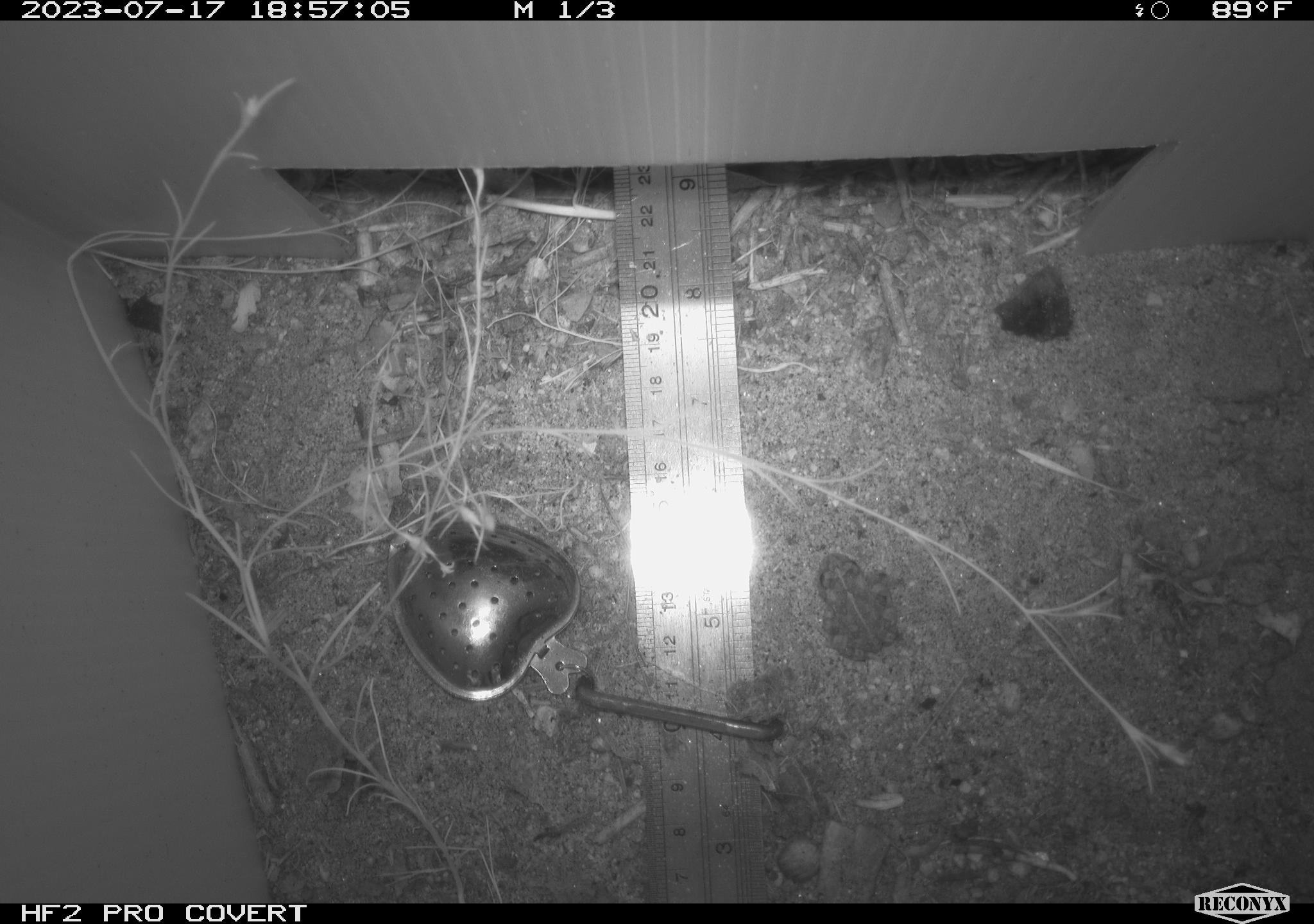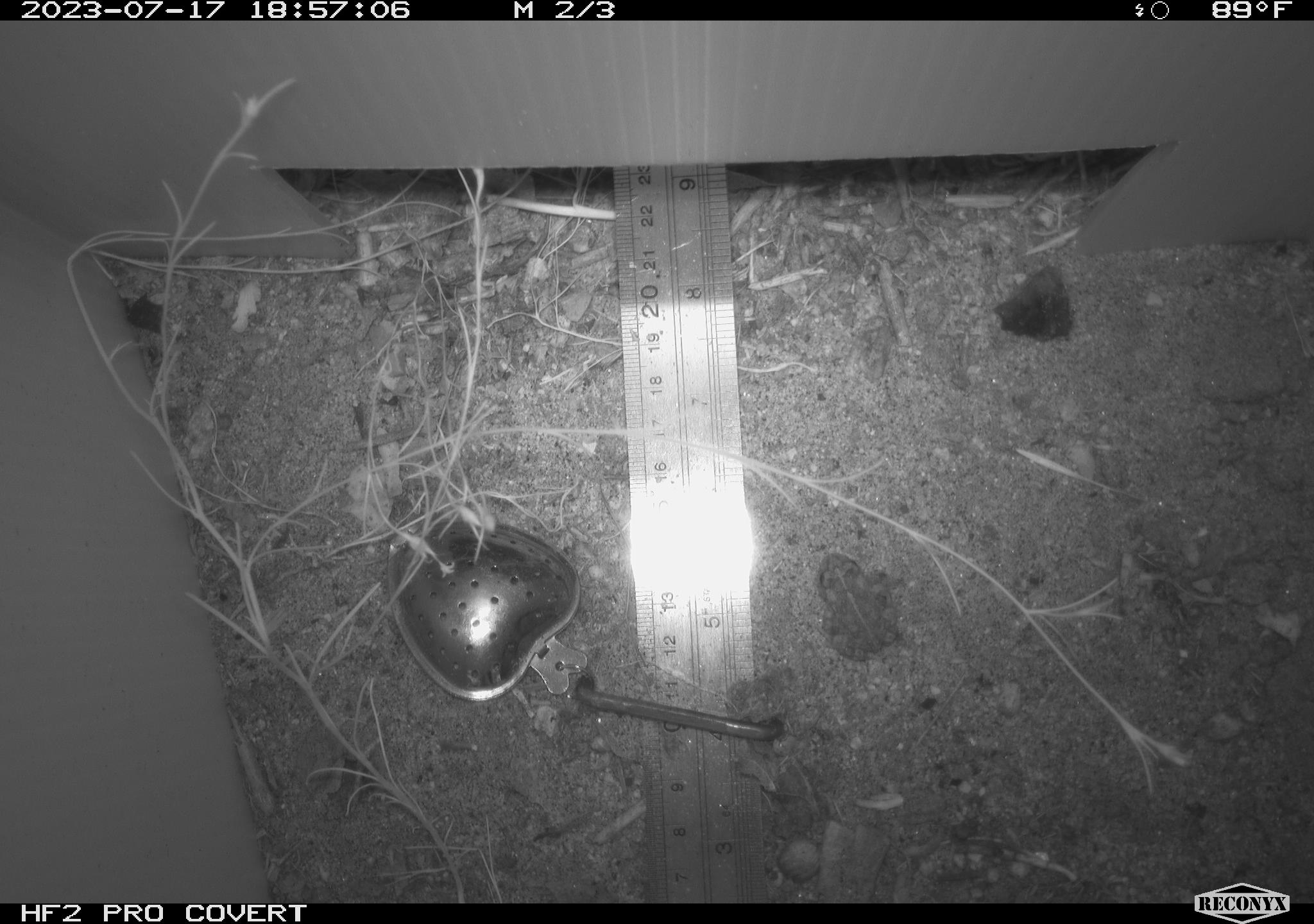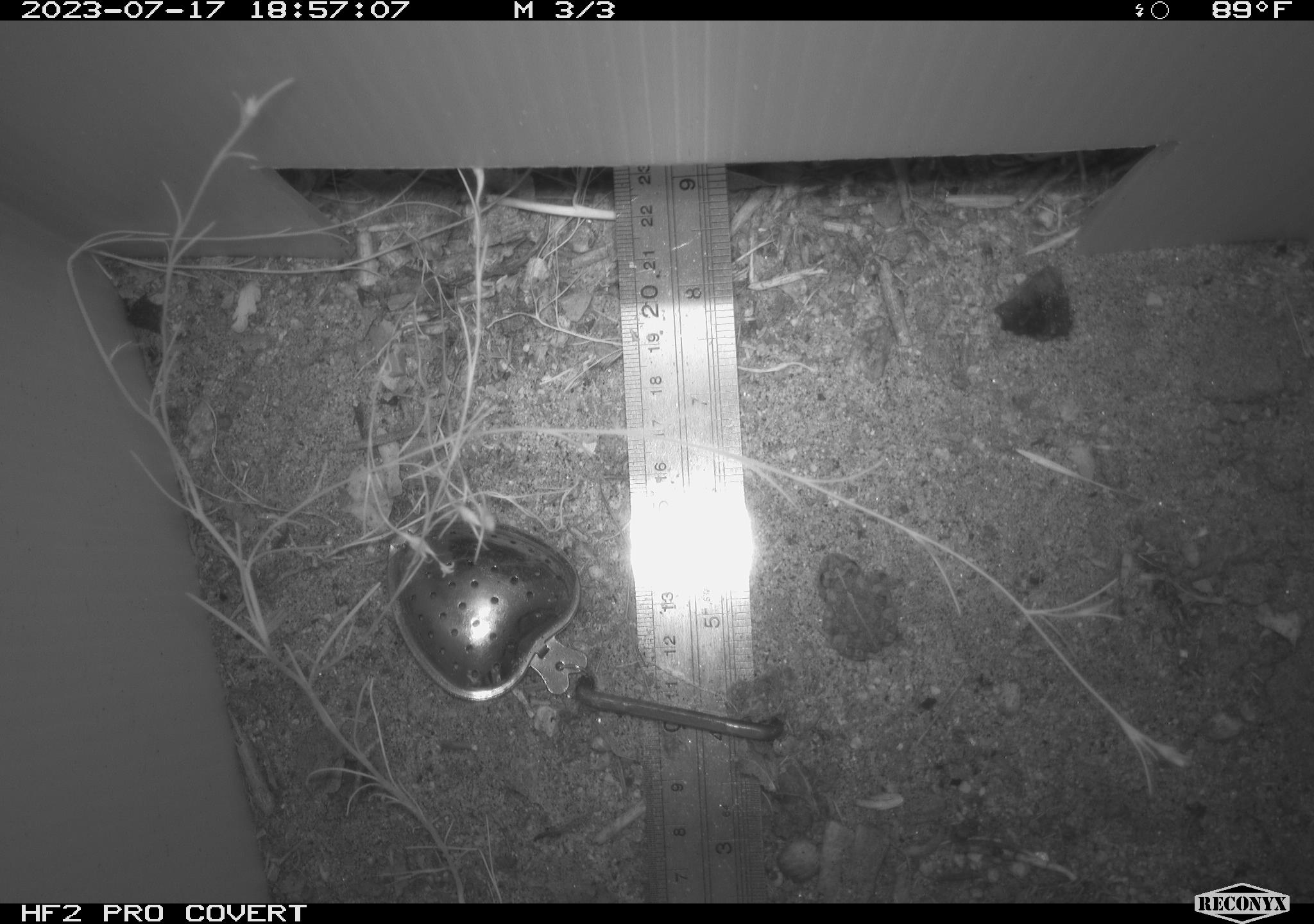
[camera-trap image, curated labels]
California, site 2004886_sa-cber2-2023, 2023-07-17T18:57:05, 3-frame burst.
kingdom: Animalia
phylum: Chordata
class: Amphibia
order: Anura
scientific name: Anura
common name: frogs